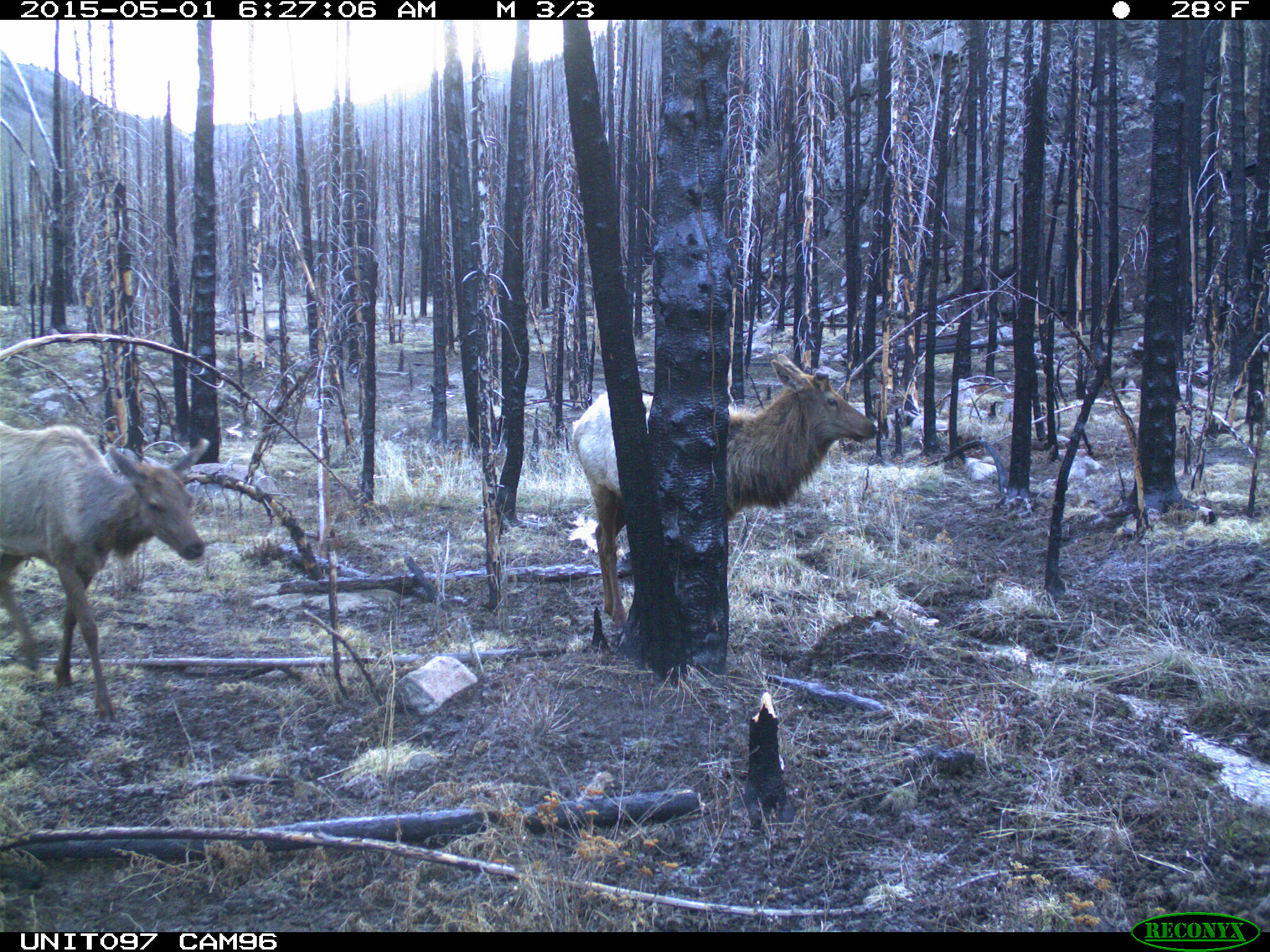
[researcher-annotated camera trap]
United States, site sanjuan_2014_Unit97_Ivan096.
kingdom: Animalia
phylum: Chordata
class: Mammalia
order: Artiodactyla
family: Cervidae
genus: Cervus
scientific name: Cervus elaphus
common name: red deer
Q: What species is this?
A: Cervus elaphus (red deer).